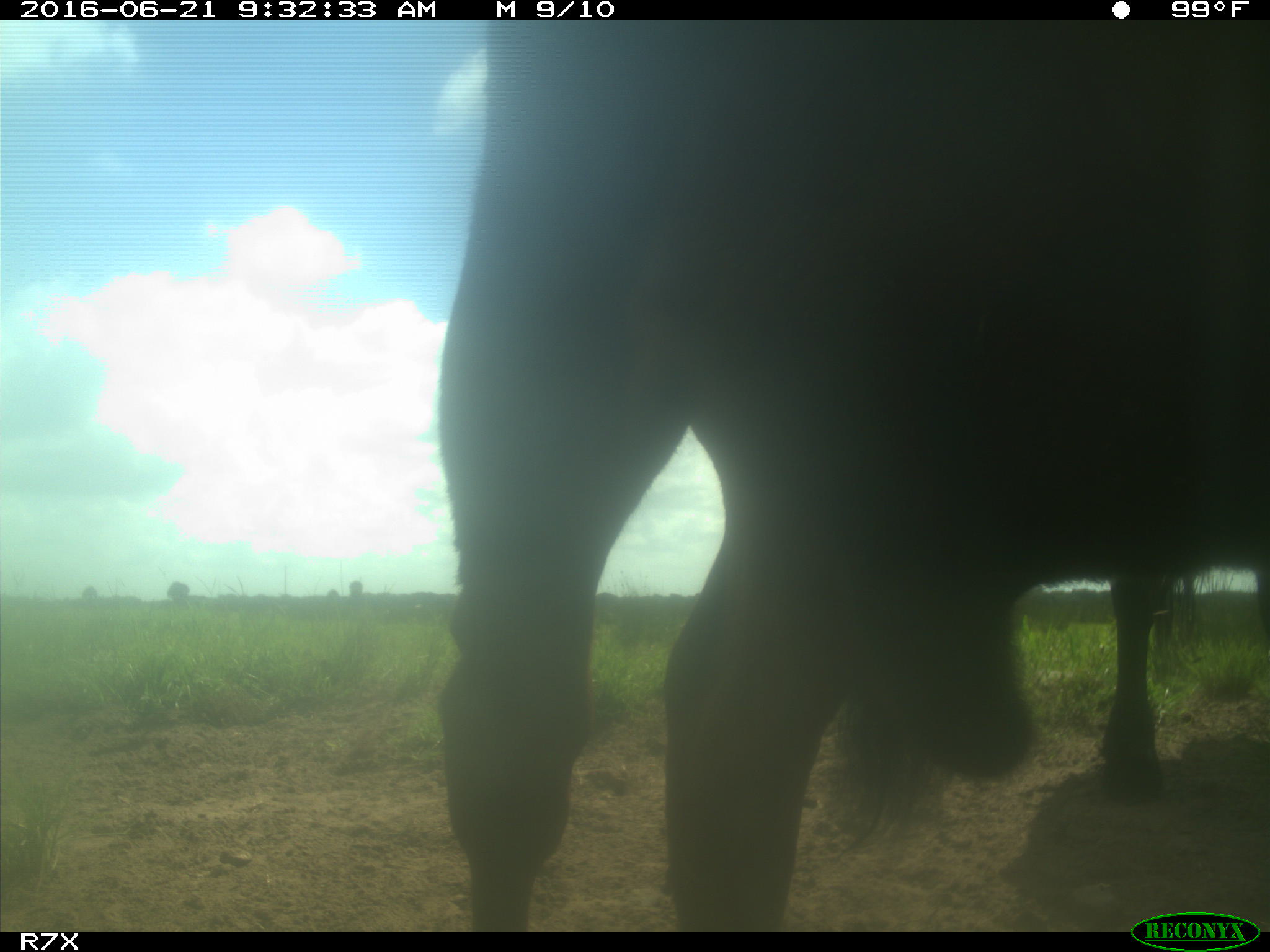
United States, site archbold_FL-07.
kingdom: Animalia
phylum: Chordata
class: Mammalia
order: Artiodactyla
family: Bovidae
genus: Bos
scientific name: Bos taurus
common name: domestic cow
Bos taurus (domestic cow).